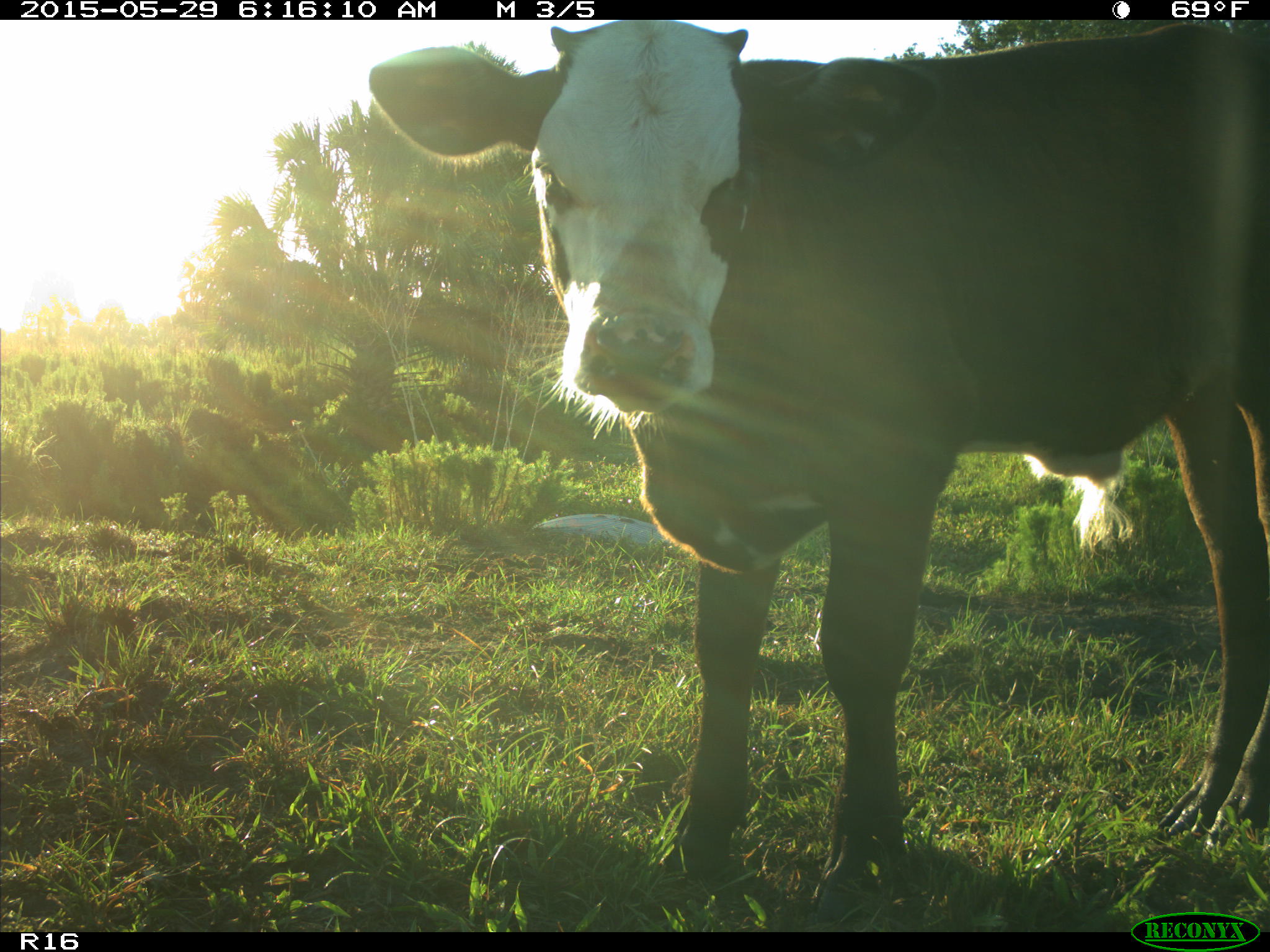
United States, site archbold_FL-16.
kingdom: Animalia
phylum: Chordata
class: Mammalia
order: Artiodactyla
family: Bovidae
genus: Bos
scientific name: Bos taurus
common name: domestic cow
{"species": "Bos taurus (domestic cow)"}